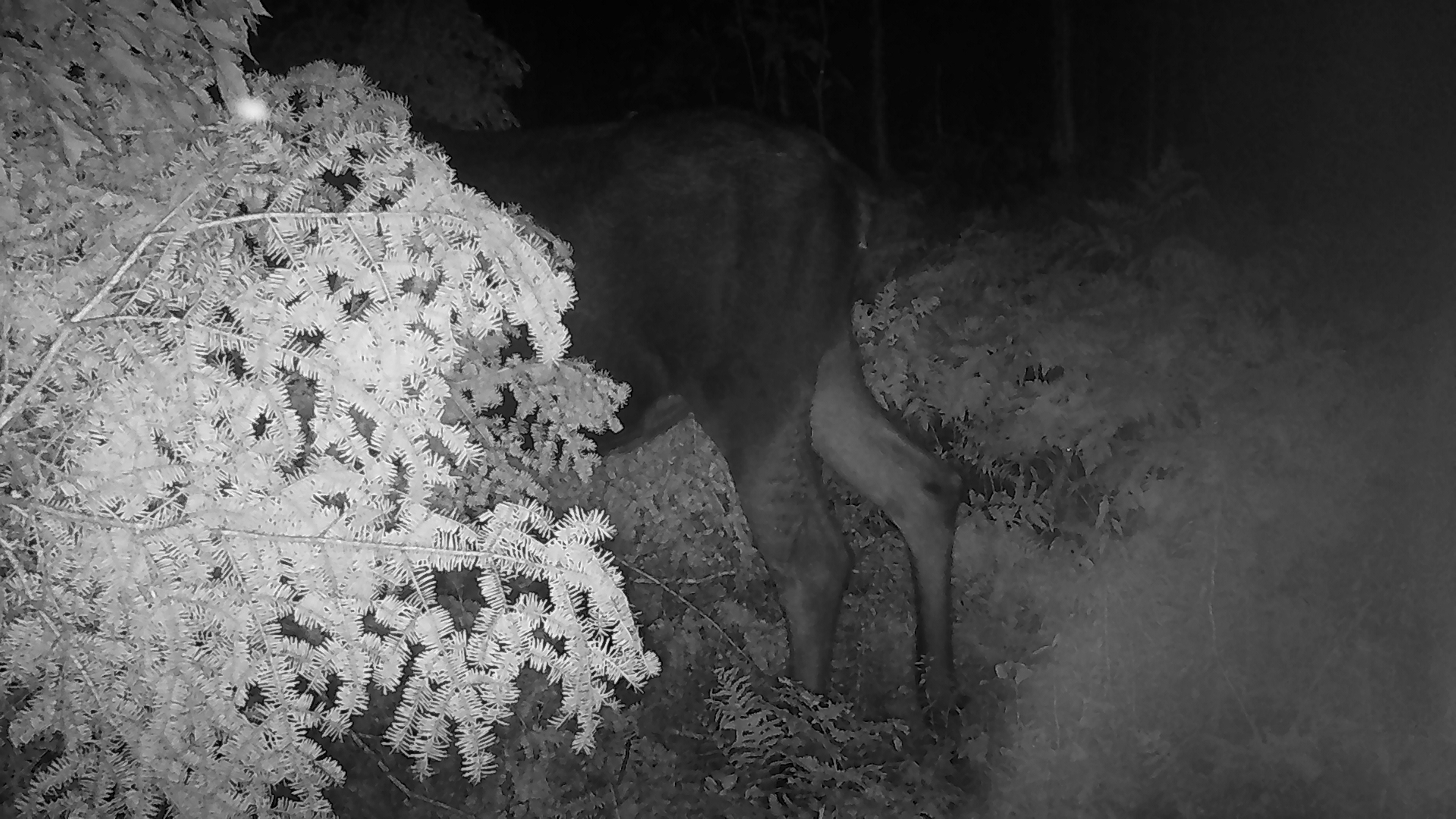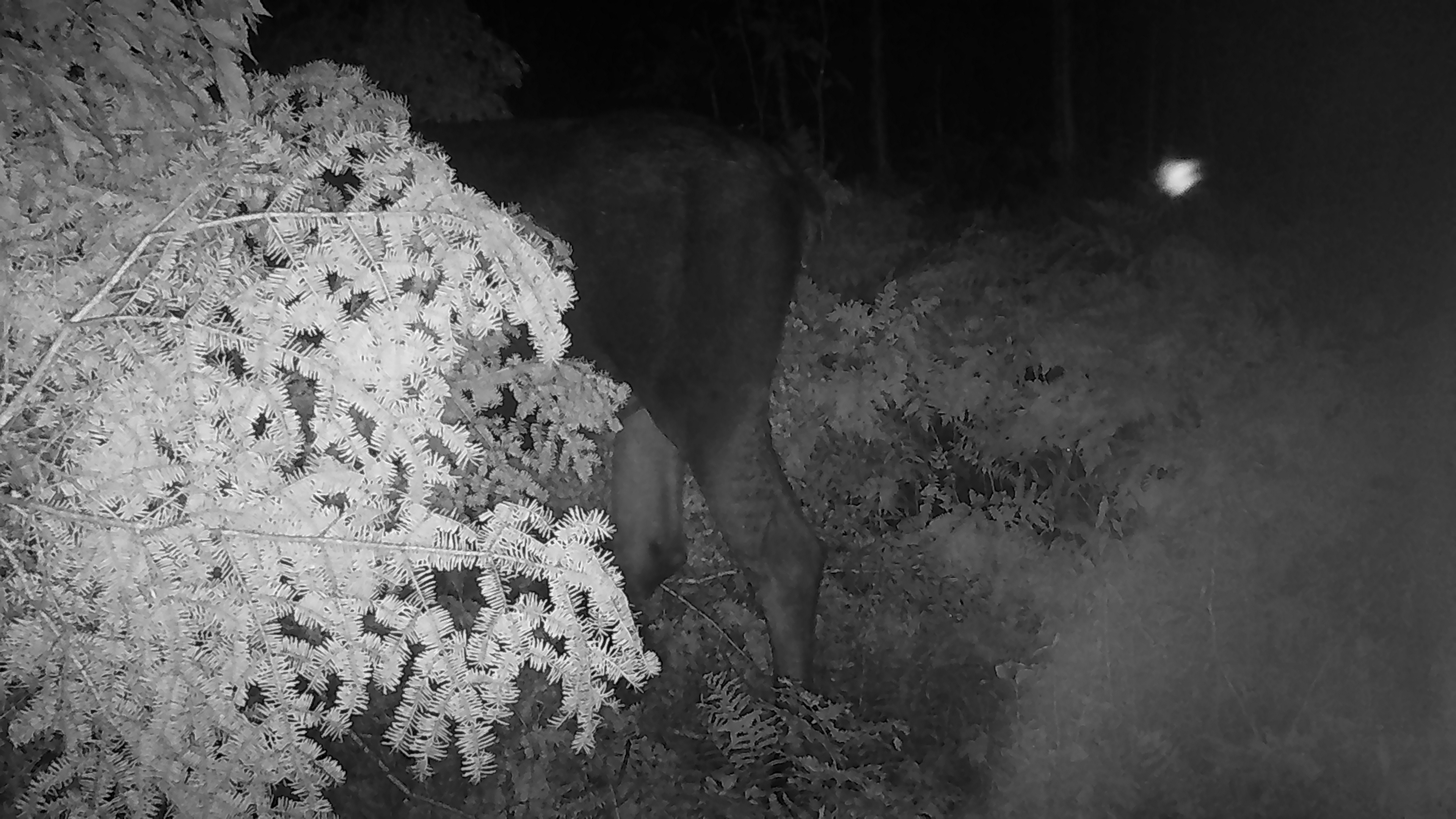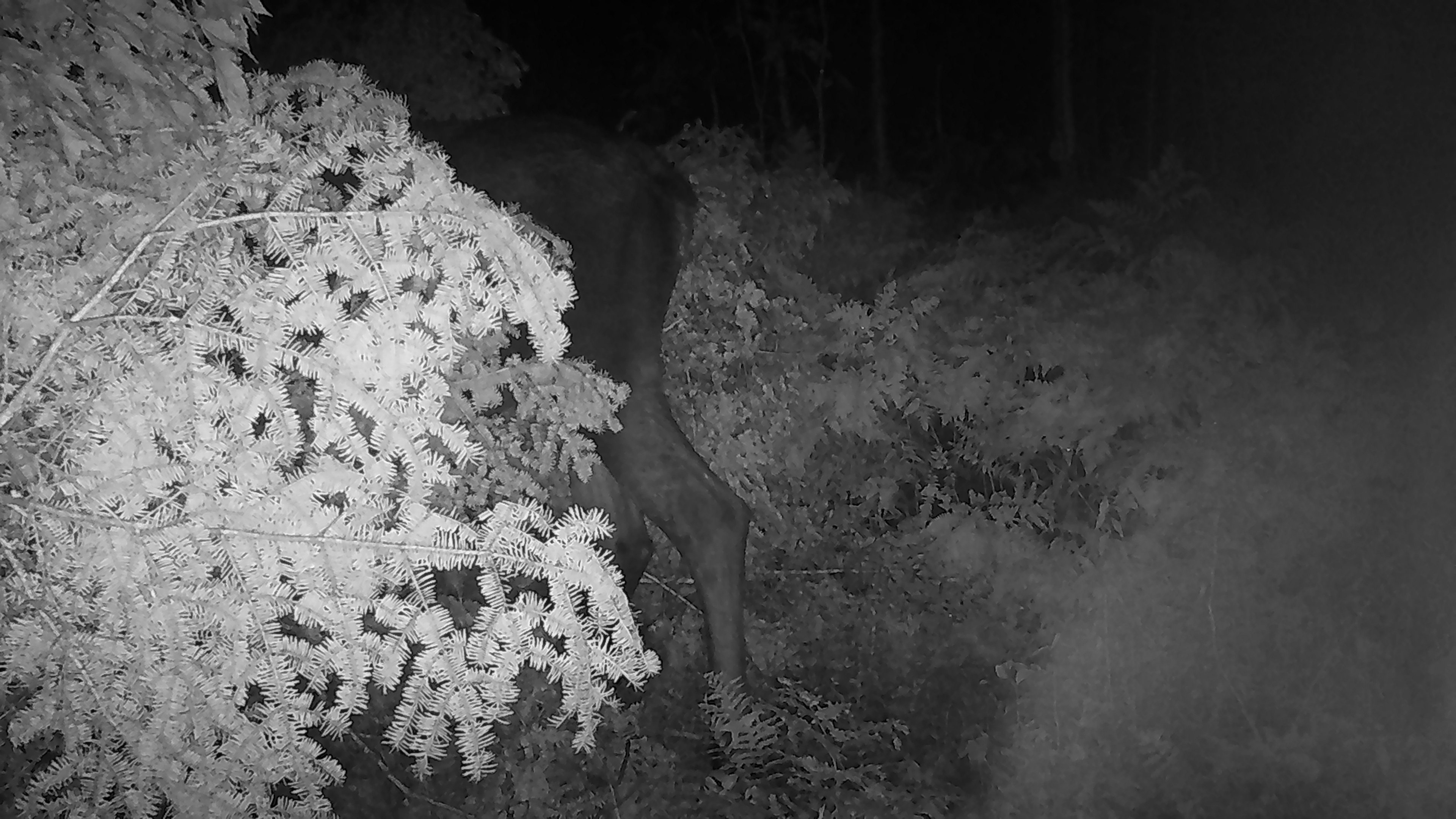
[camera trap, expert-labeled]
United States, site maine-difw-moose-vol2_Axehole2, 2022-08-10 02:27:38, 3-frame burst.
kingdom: Animalia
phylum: Chordata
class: Mammalia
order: Artiodactyla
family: Cervidae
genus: Alces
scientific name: Alces alces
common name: moose